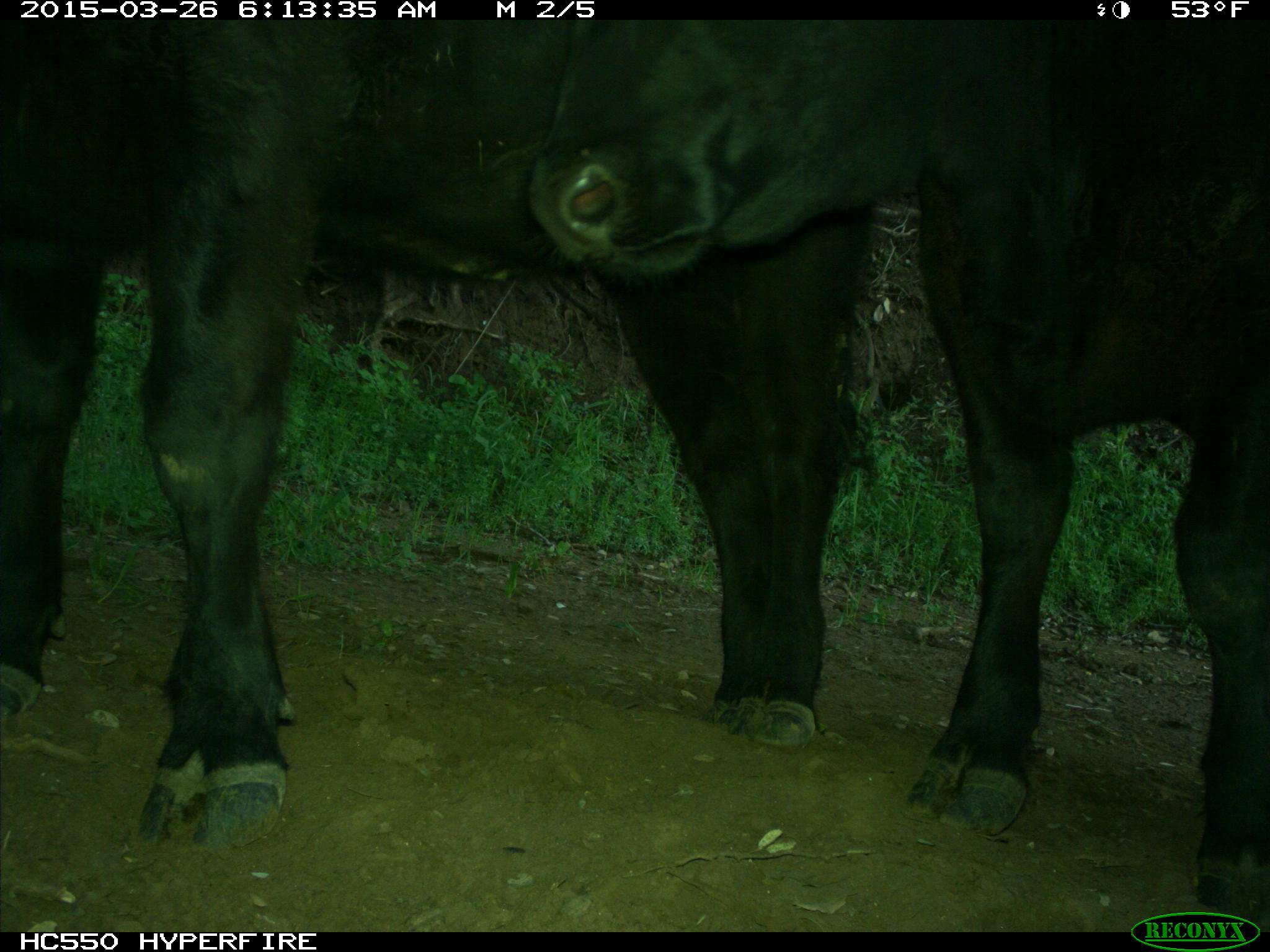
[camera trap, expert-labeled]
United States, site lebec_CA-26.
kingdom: Animalia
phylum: Chordata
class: Mammalia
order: Artiodactyla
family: Bovidae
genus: Bos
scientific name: Bos taurus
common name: domestic cow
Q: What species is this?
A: Bos taurus (domestic cow).